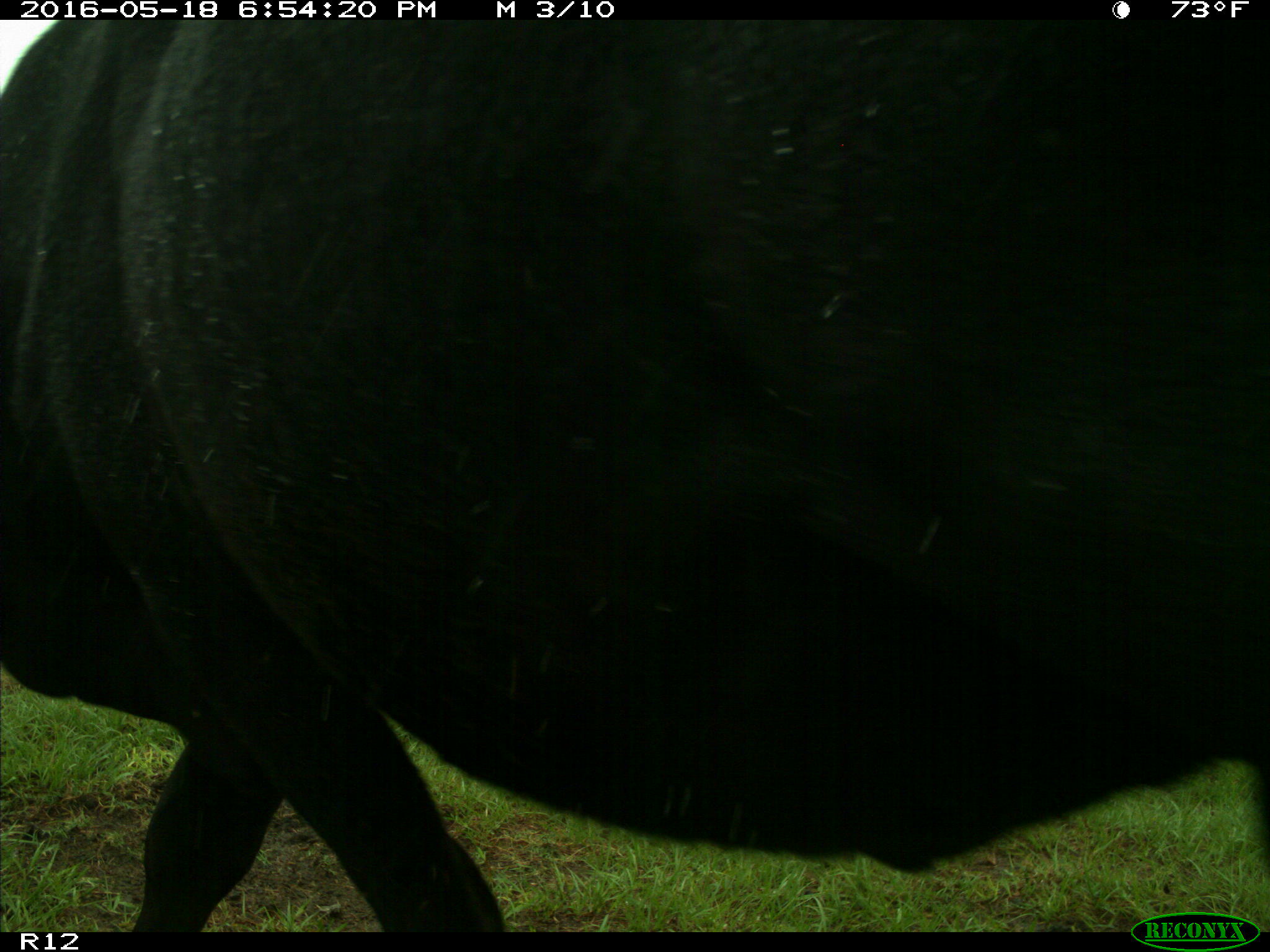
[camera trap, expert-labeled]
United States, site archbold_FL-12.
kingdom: Animalia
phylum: Chordata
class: Mammalia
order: Artiodactyla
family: Bovidae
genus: Bos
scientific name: Bos taurus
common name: domestic cow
Bos taurus (domestic cow).